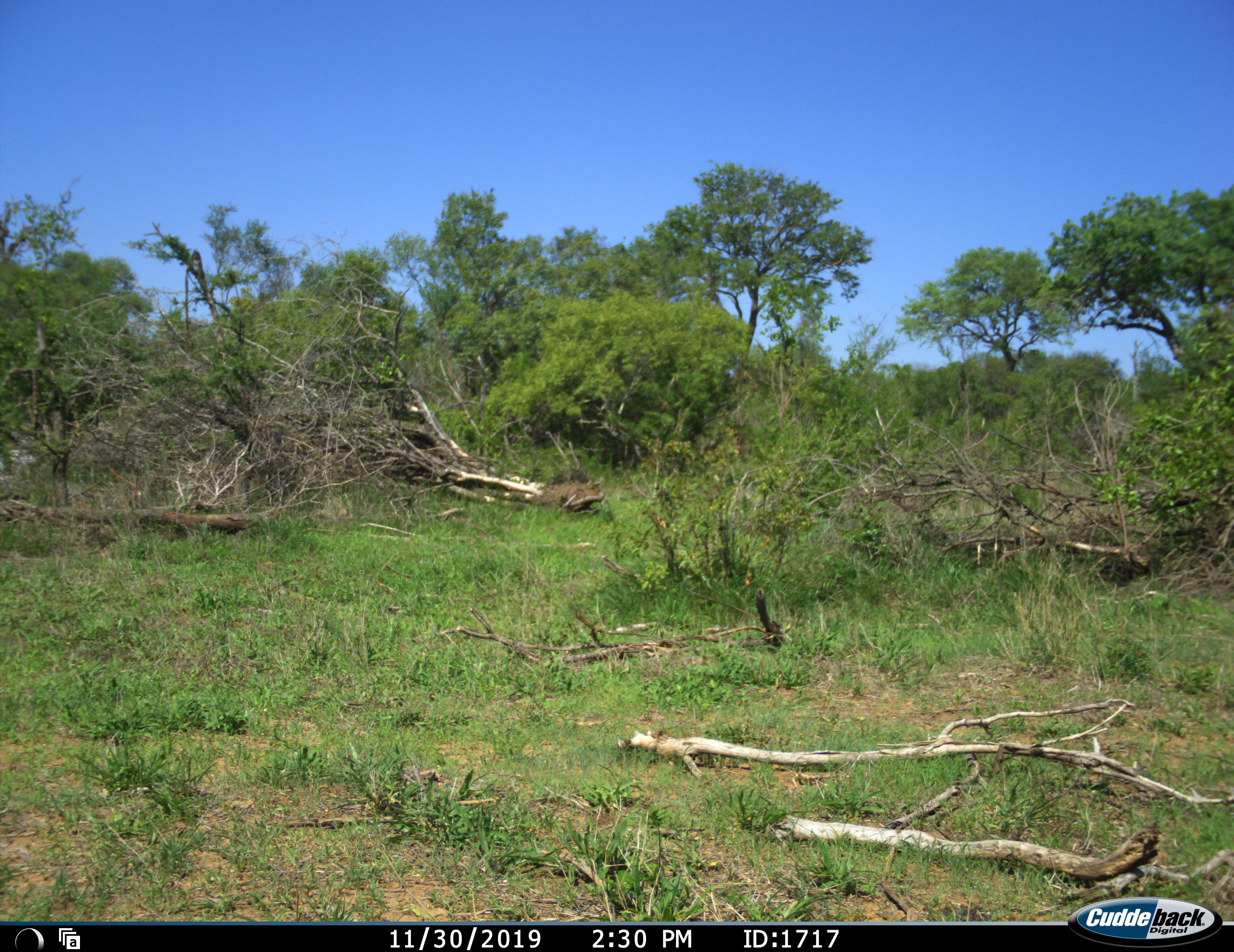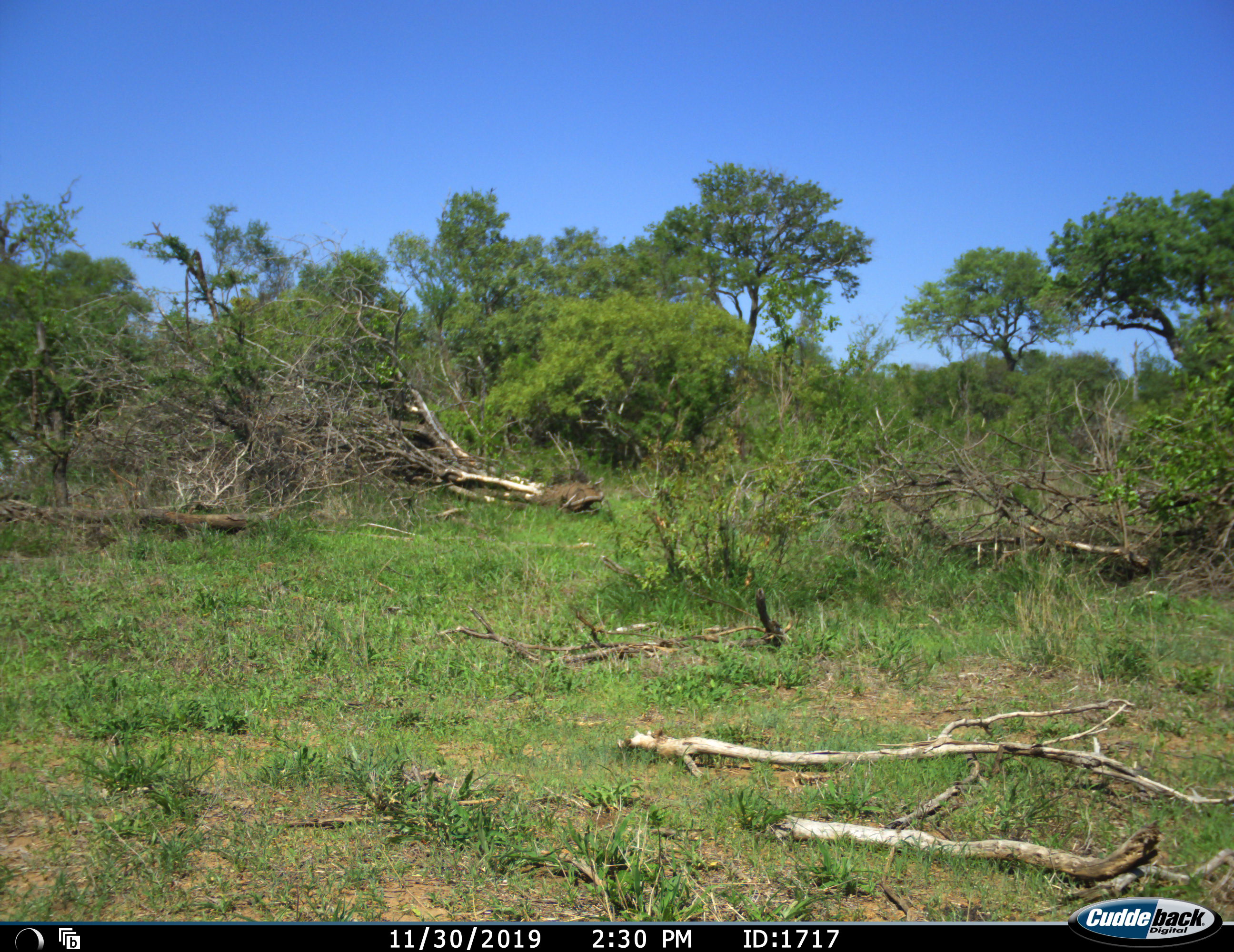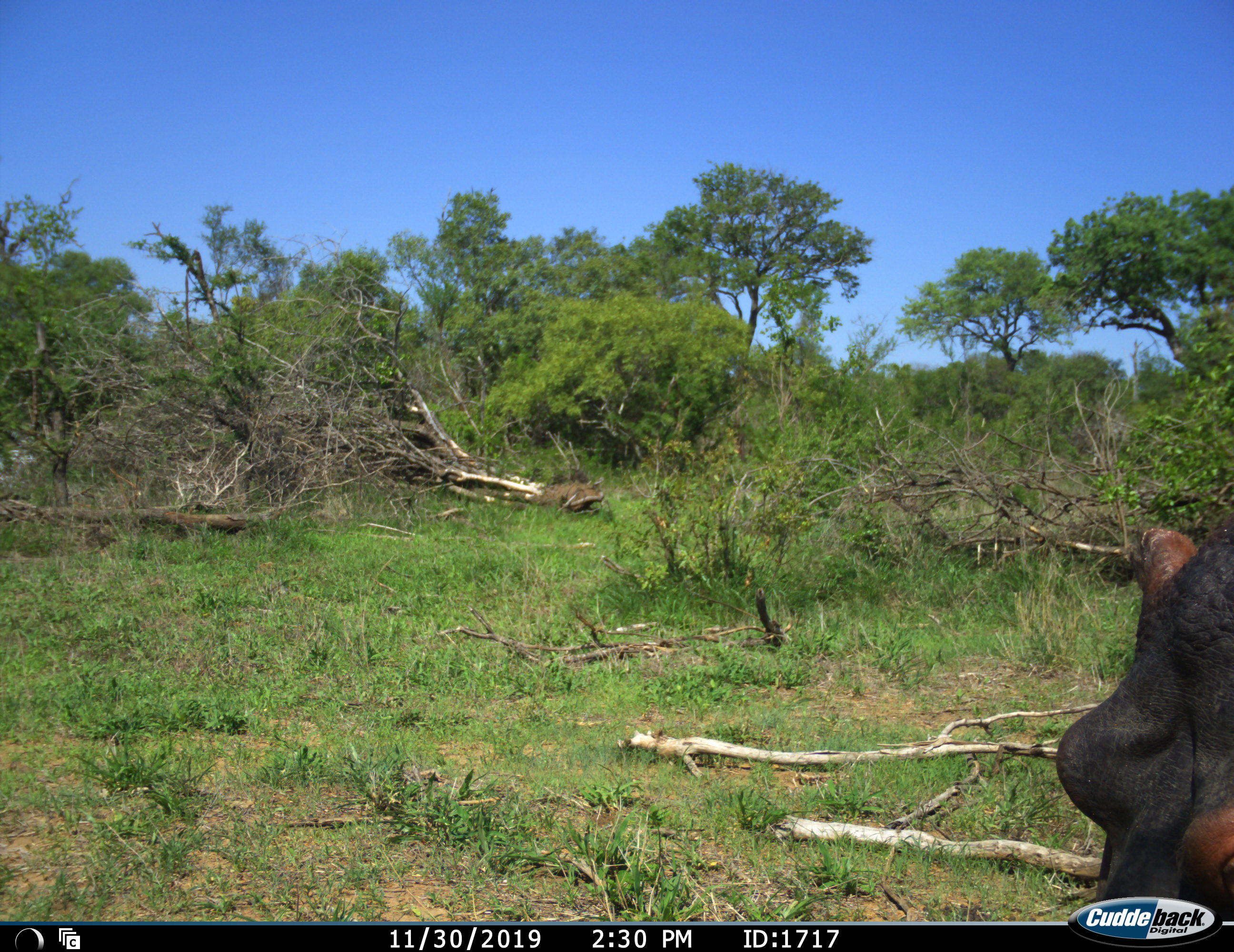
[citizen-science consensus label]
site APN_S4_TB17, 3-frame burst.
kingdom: Animalia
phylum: Chordata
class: Mammalia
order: Artiodactyla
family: Hippopotamidae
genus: Hippopotamus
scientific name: Hippopotamus amphibius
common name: hippopotamus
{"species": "hippopotamus (Hippopotamus amphibius)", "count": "1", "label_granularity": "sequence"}